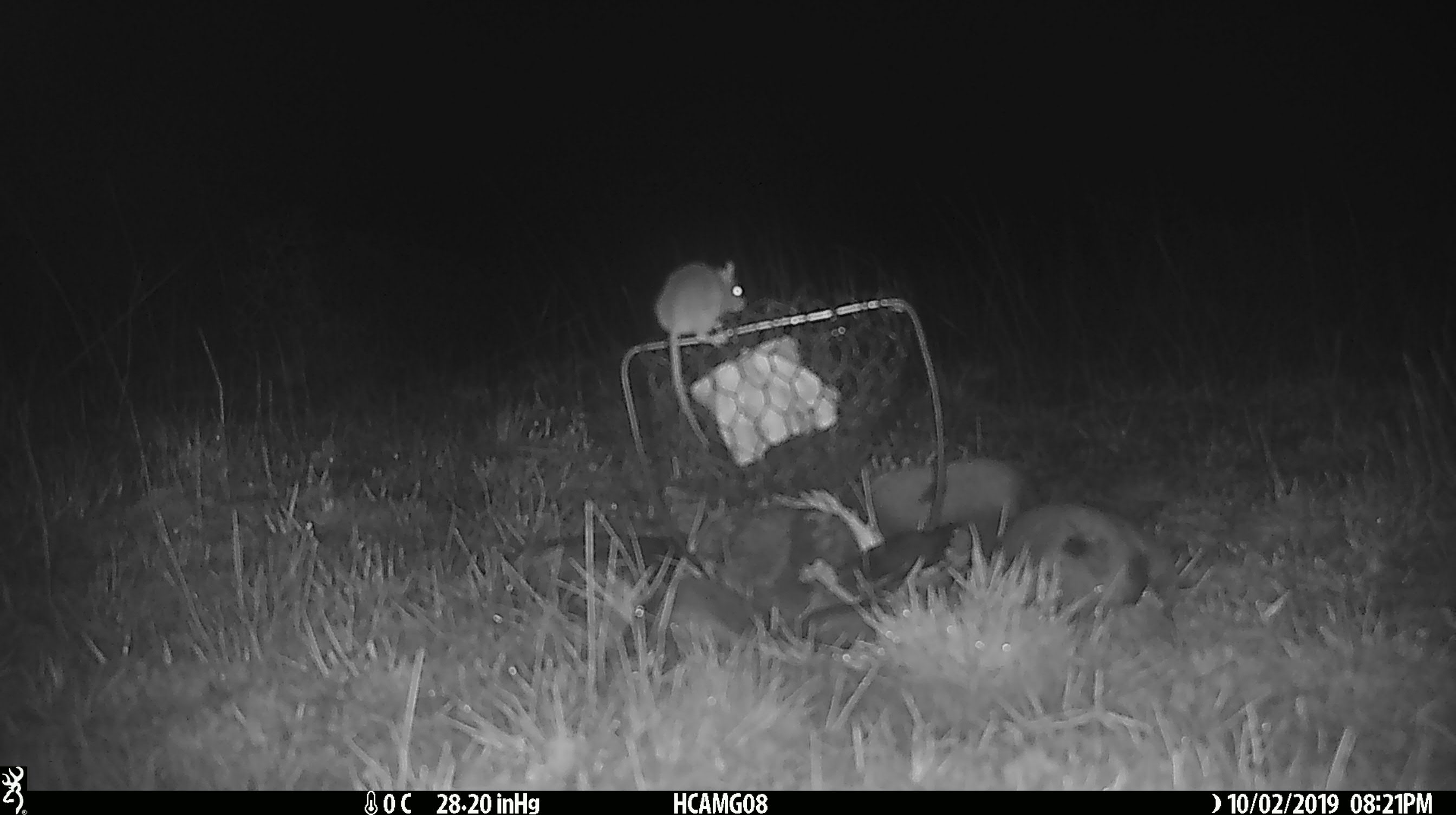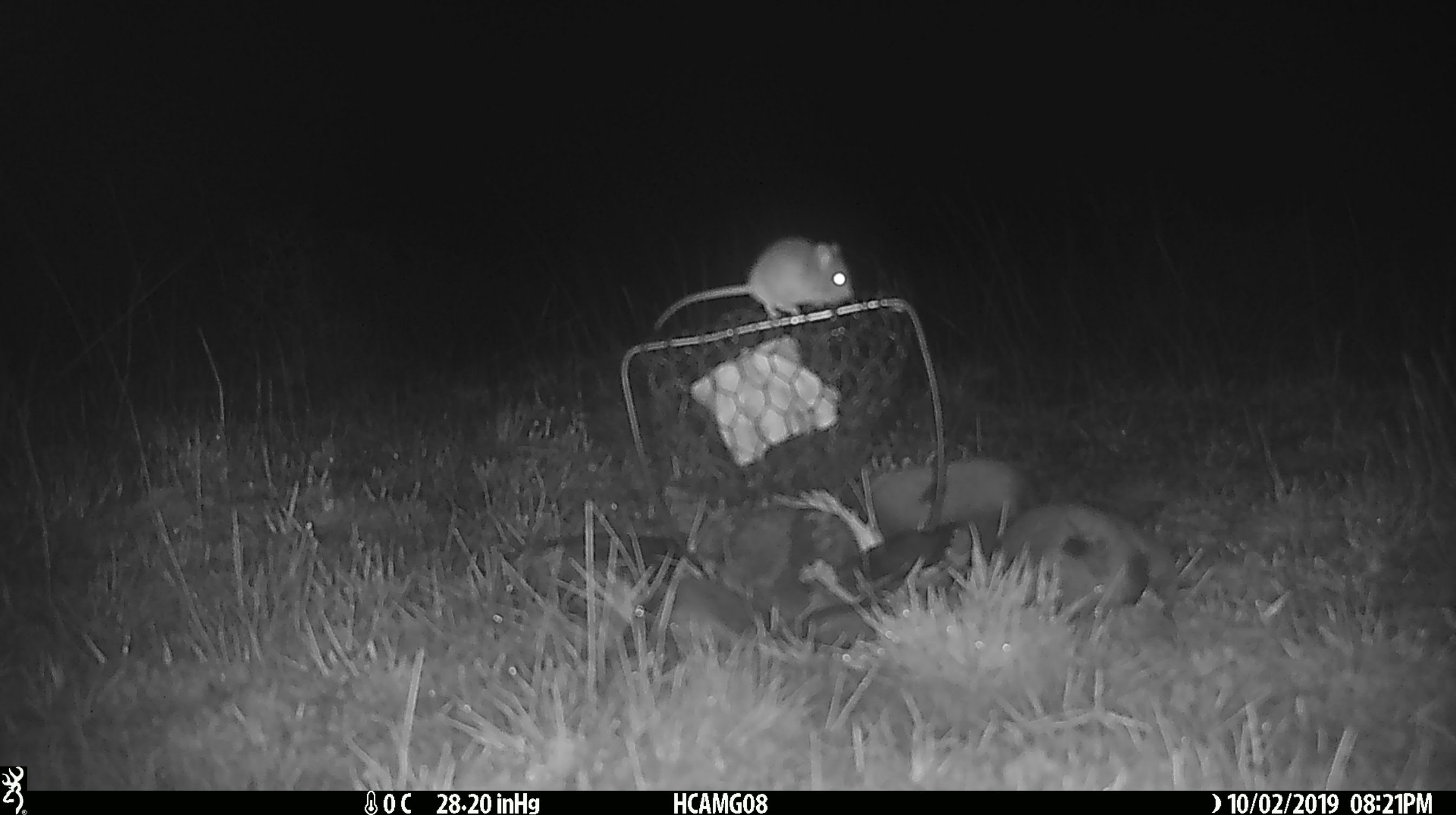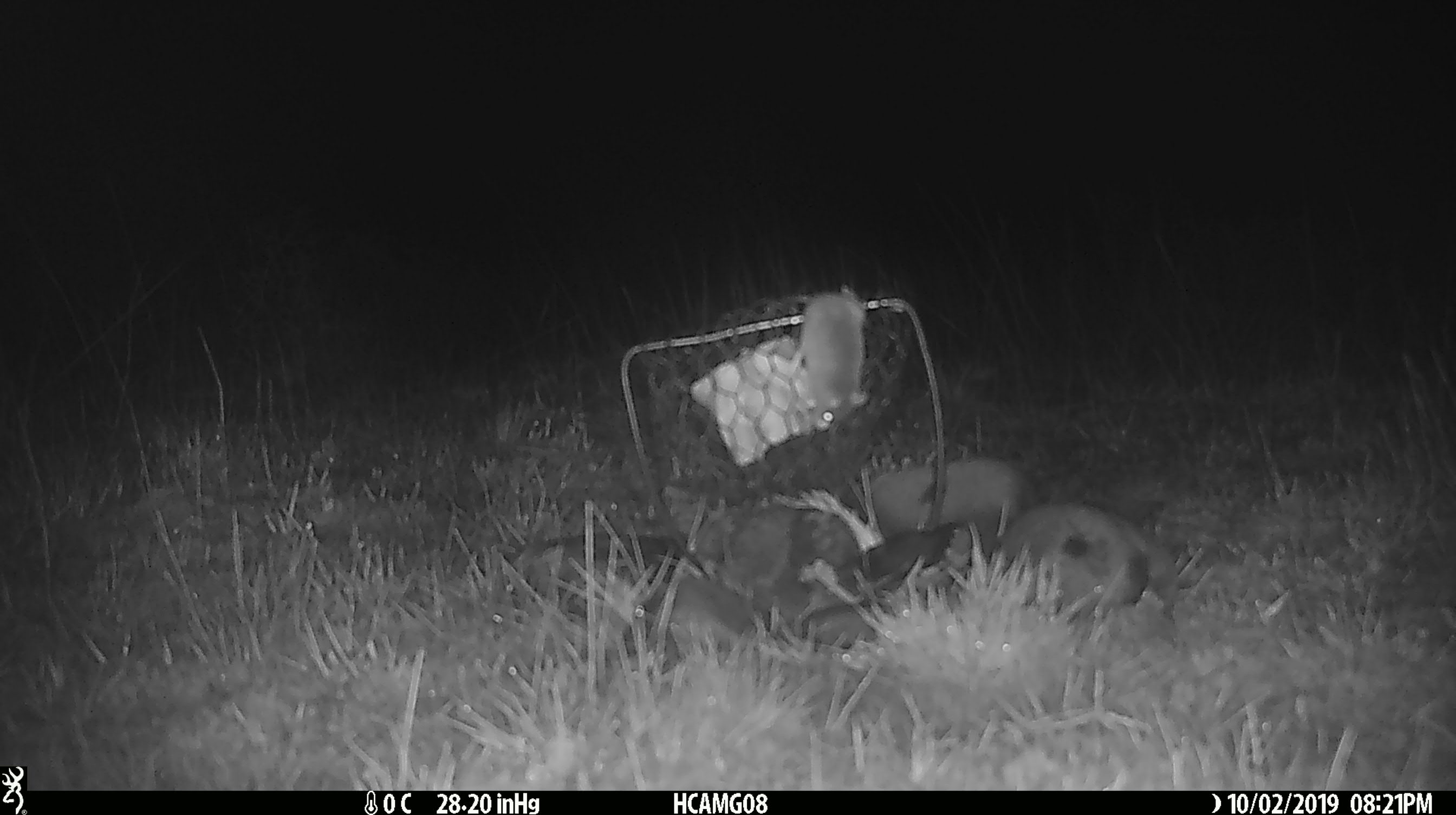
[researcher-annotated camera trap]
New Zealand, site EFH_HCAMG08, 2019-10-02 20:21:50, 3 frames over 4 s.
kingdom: Animalia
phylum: Chordata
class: Mammalia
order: Rodentia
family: Muridae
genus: Mus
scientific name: Mus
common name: mouse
Mouse (Mus).